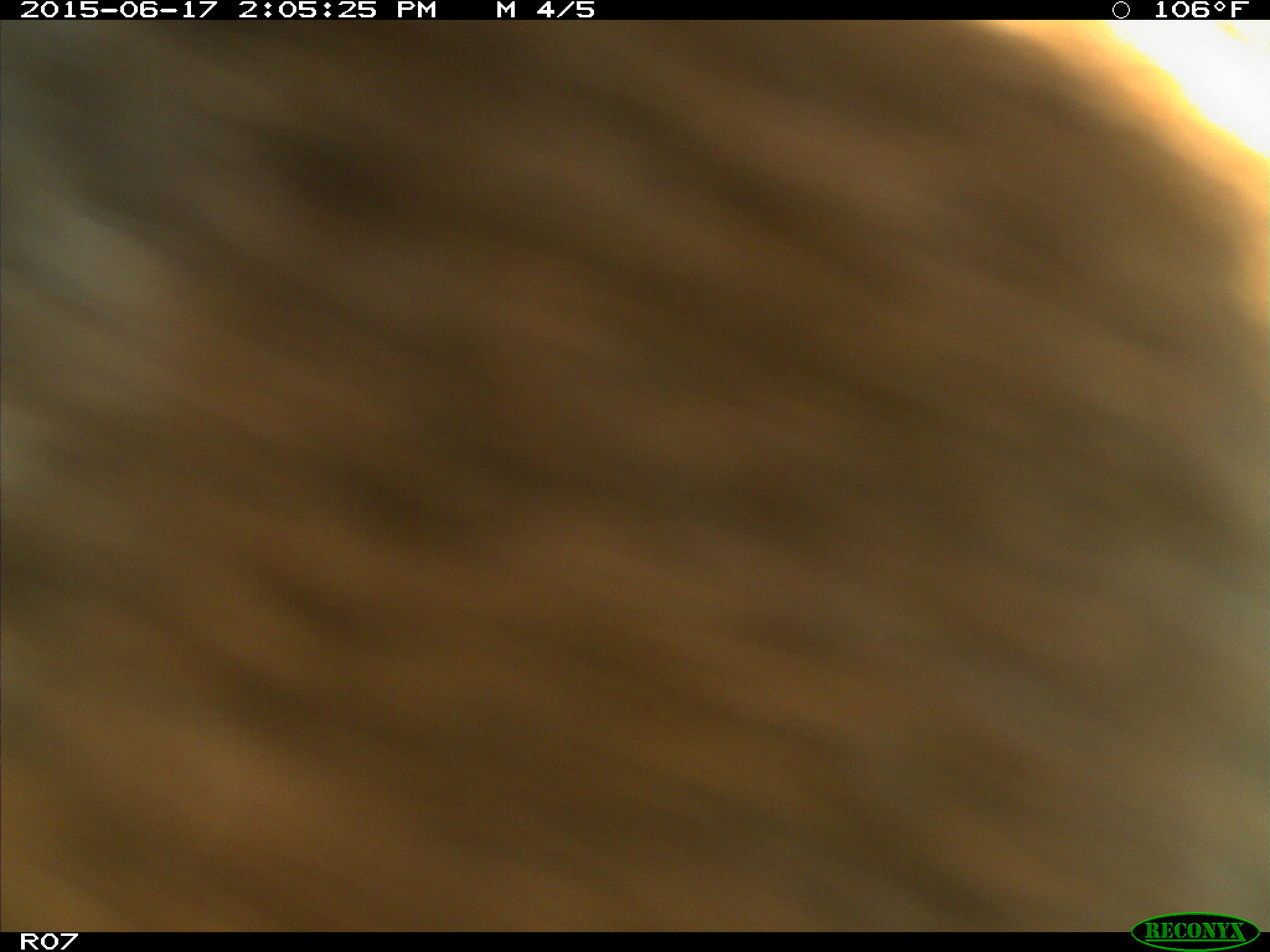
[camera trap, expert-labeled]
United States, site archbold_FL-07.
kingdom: Animalia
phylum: Chordata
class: Mammalia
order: Artiodactyla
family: Bovidae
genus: Bos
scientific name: Bos taurus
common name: domestic cow